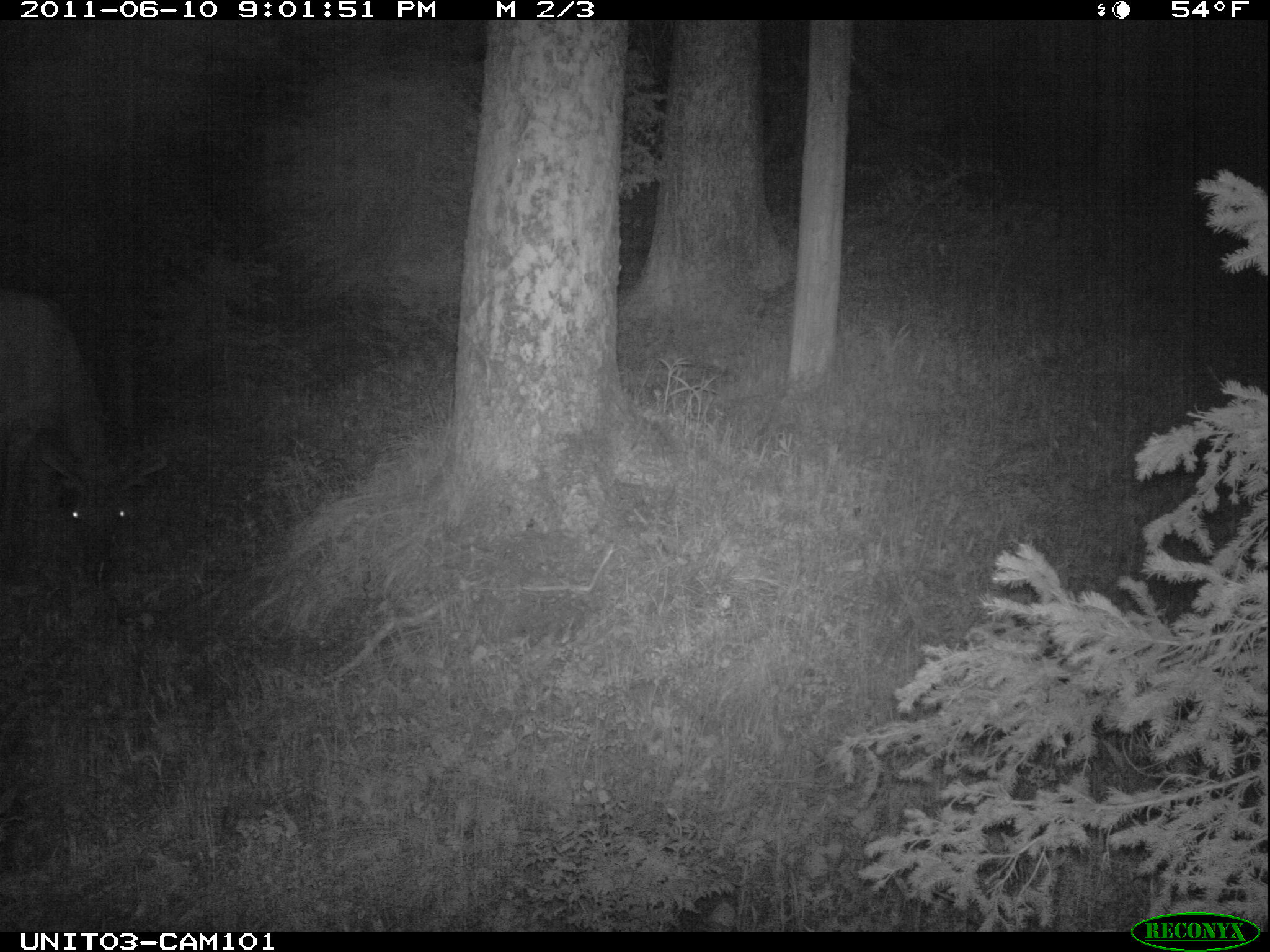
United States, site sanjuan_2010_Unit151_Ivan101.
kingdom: Animalia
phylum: Chordata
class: Mammalia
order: Artiodactyla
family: Cervidae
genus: Cervus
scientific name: Cervus elaphus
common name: red deer